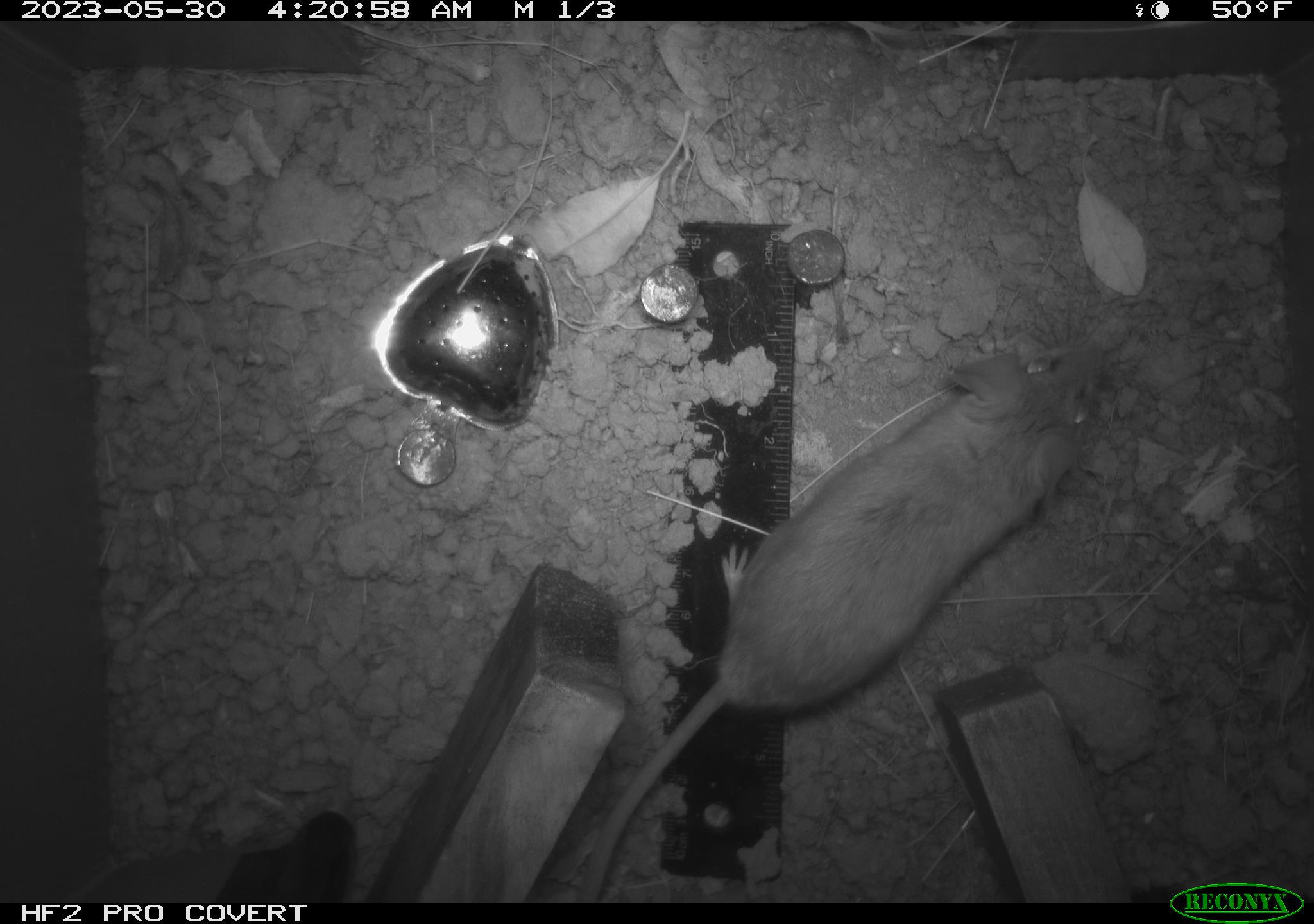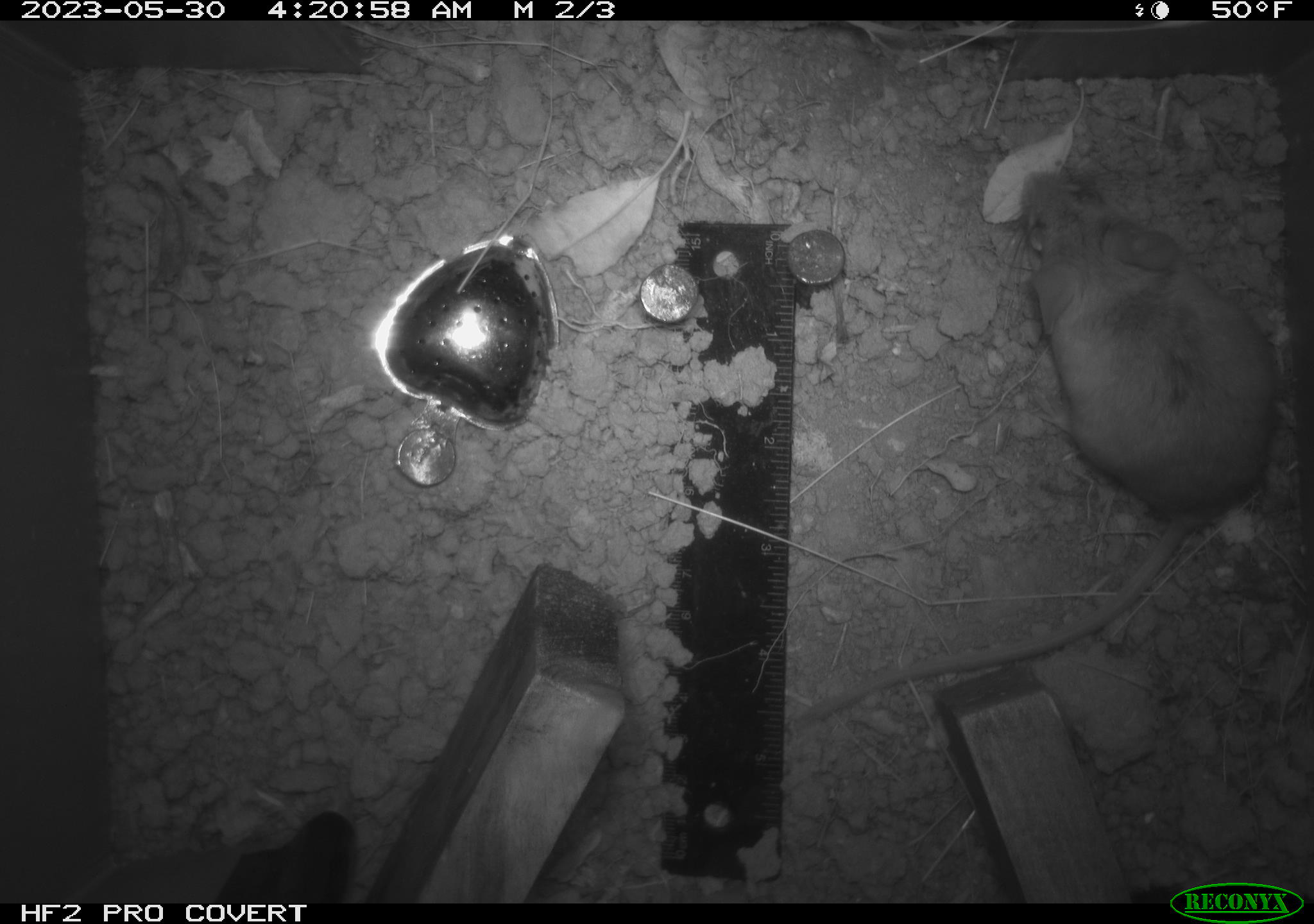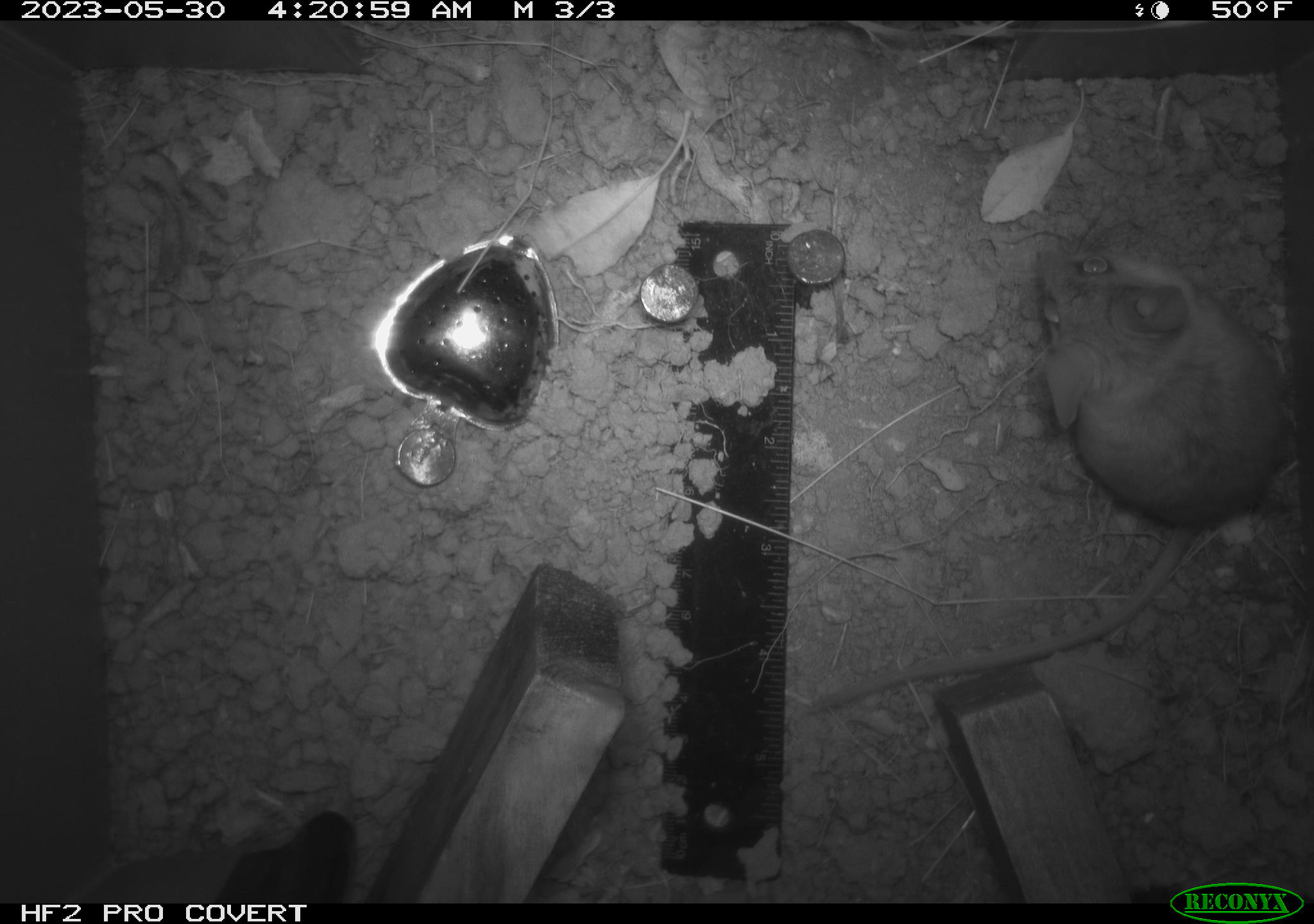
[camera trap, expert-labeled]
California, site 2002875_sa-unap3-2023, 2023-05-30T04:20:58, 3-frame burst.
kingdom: Animalia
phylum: Chordata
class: Mammalia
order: Rodentia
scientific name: Rodentia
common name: mouse species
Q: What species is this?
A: Mouse species (Rodentia).